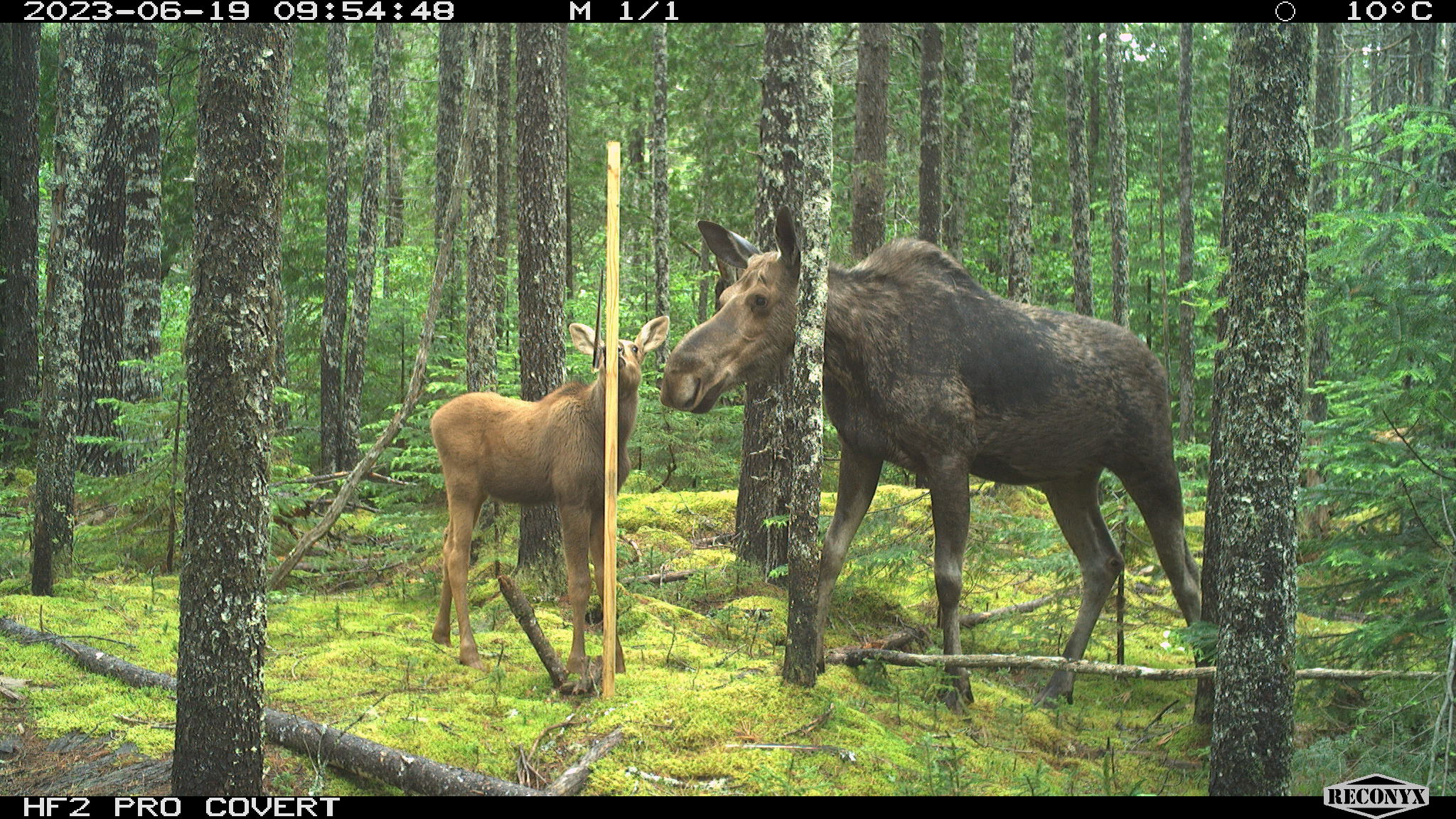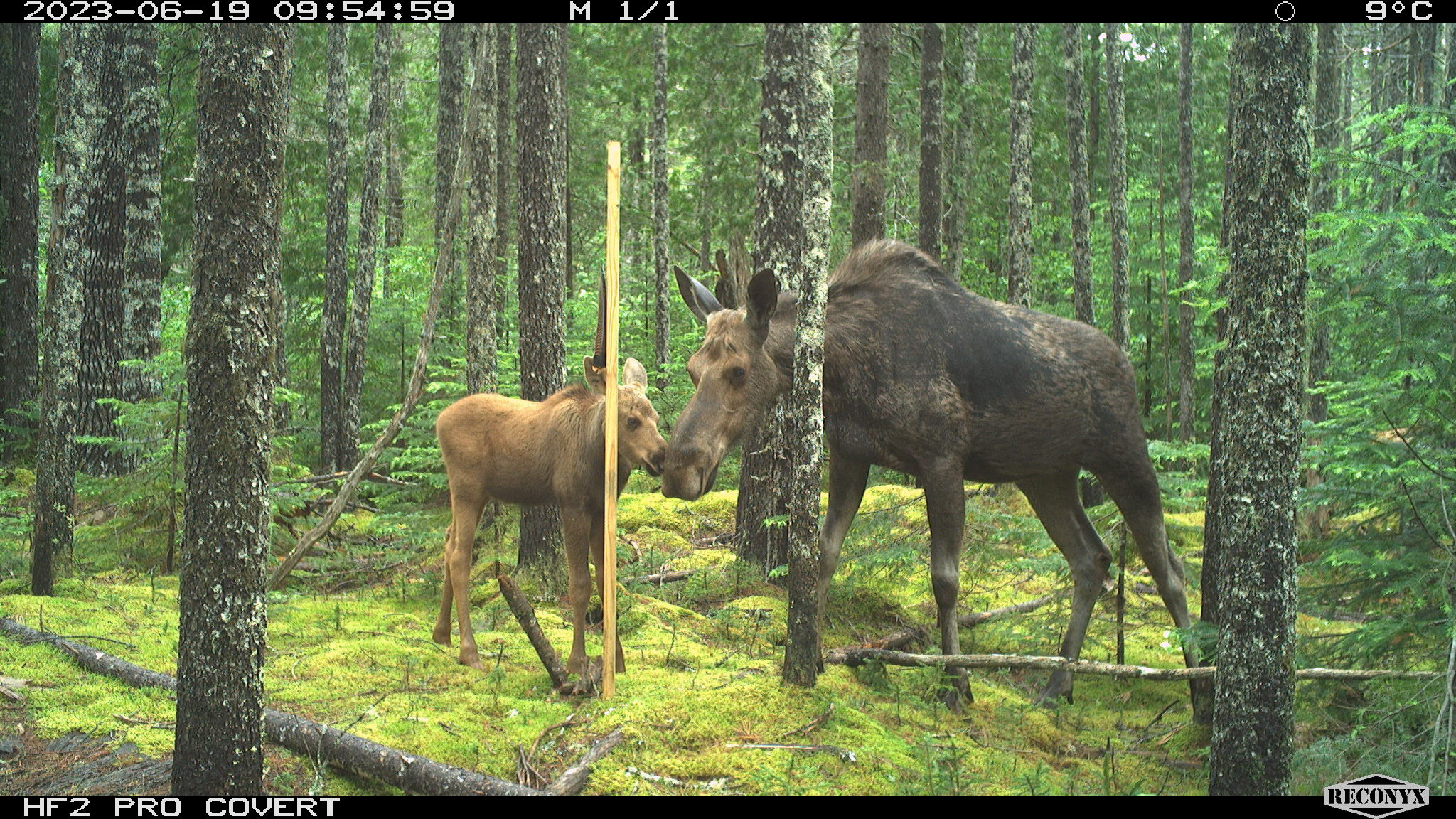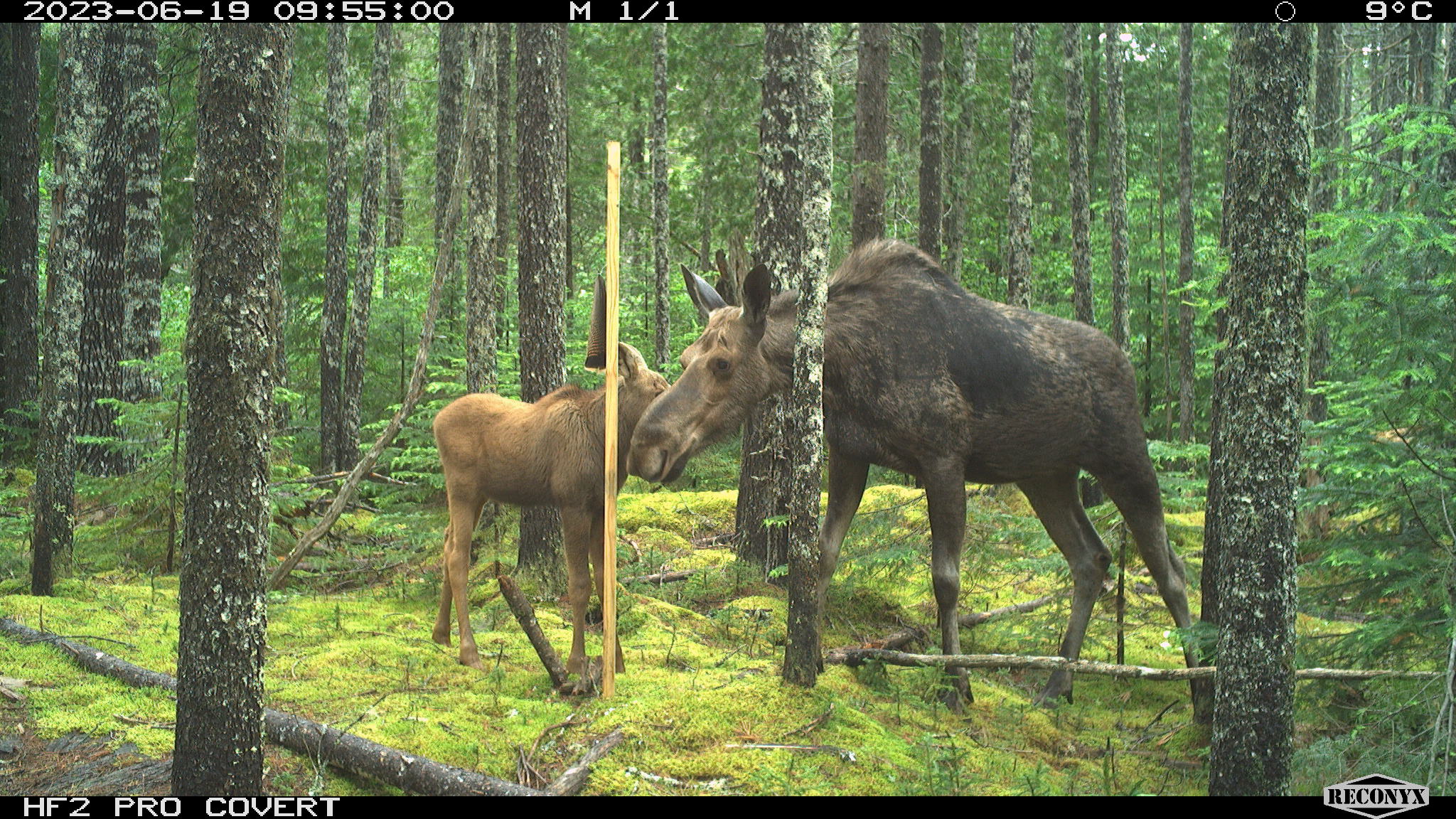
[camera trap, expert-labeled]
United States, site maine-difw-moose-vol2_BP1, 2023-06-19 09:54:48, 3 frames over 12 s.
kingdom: Animalia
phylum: Chordata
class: Mammalia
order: Artiodactyla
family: Cervidae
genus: Alces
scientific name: Alces alces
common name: moose